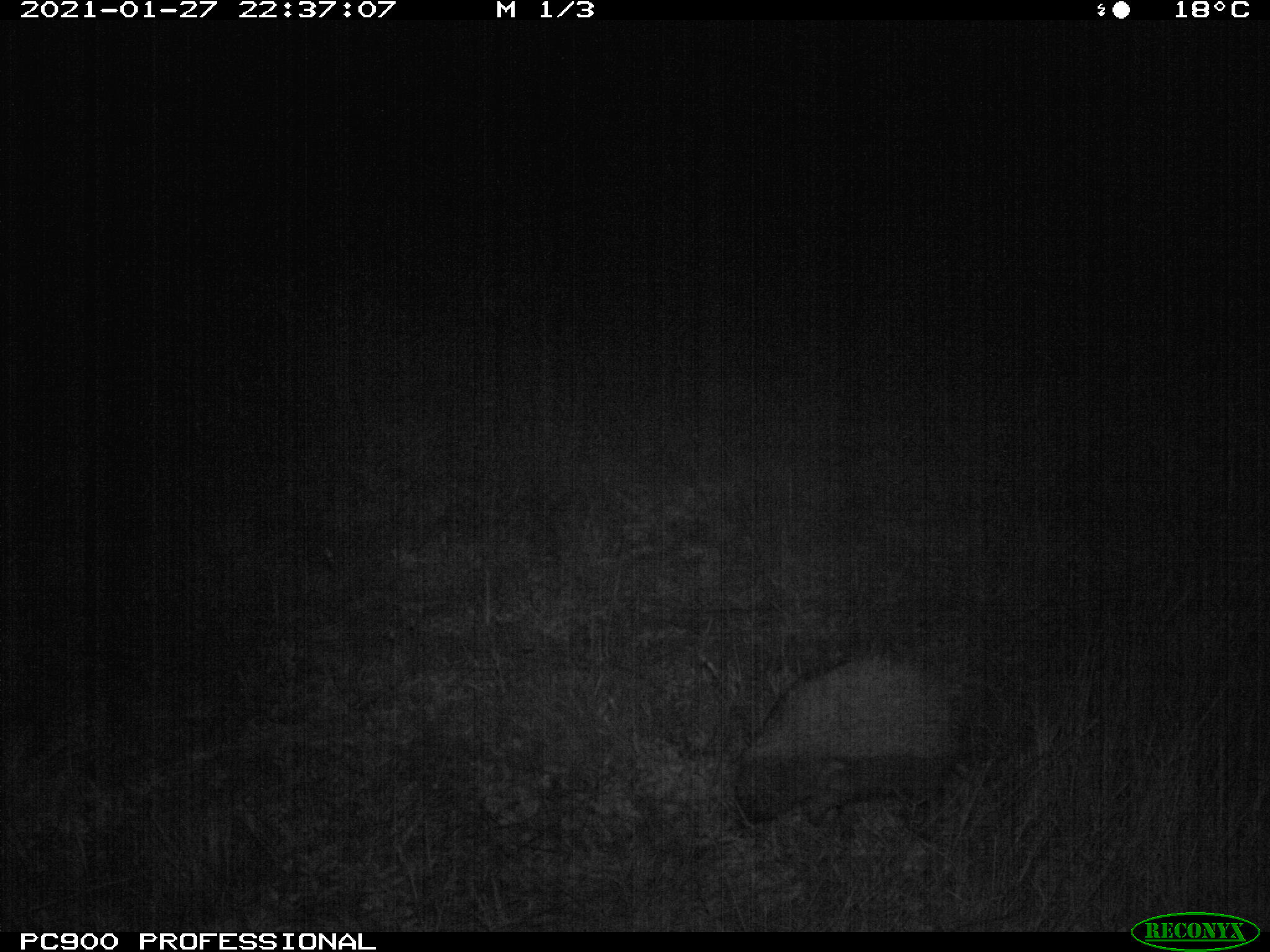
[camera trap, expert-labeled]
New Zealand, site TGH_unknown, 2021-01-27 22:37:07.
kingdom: Animalia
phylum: Chordata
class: Mammalia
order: Eulipotyphla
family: Erinaceidae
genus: Erinaceus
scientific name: Erinaceus europaeus europaeus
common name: european hedgehog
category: hedgehog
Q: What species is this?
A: Hedgehog (european hedgehog) (Erinaceus europaeus europaeus).